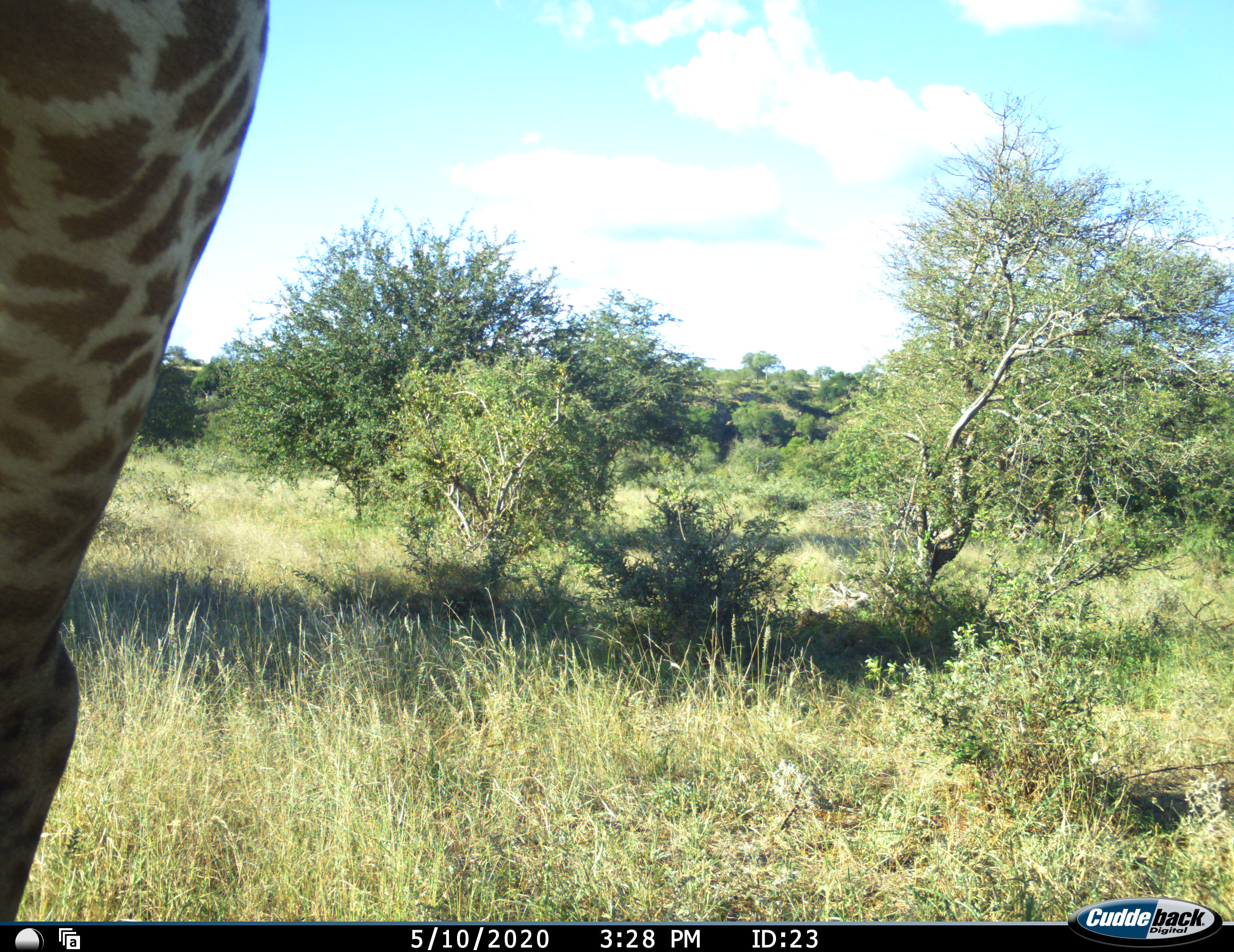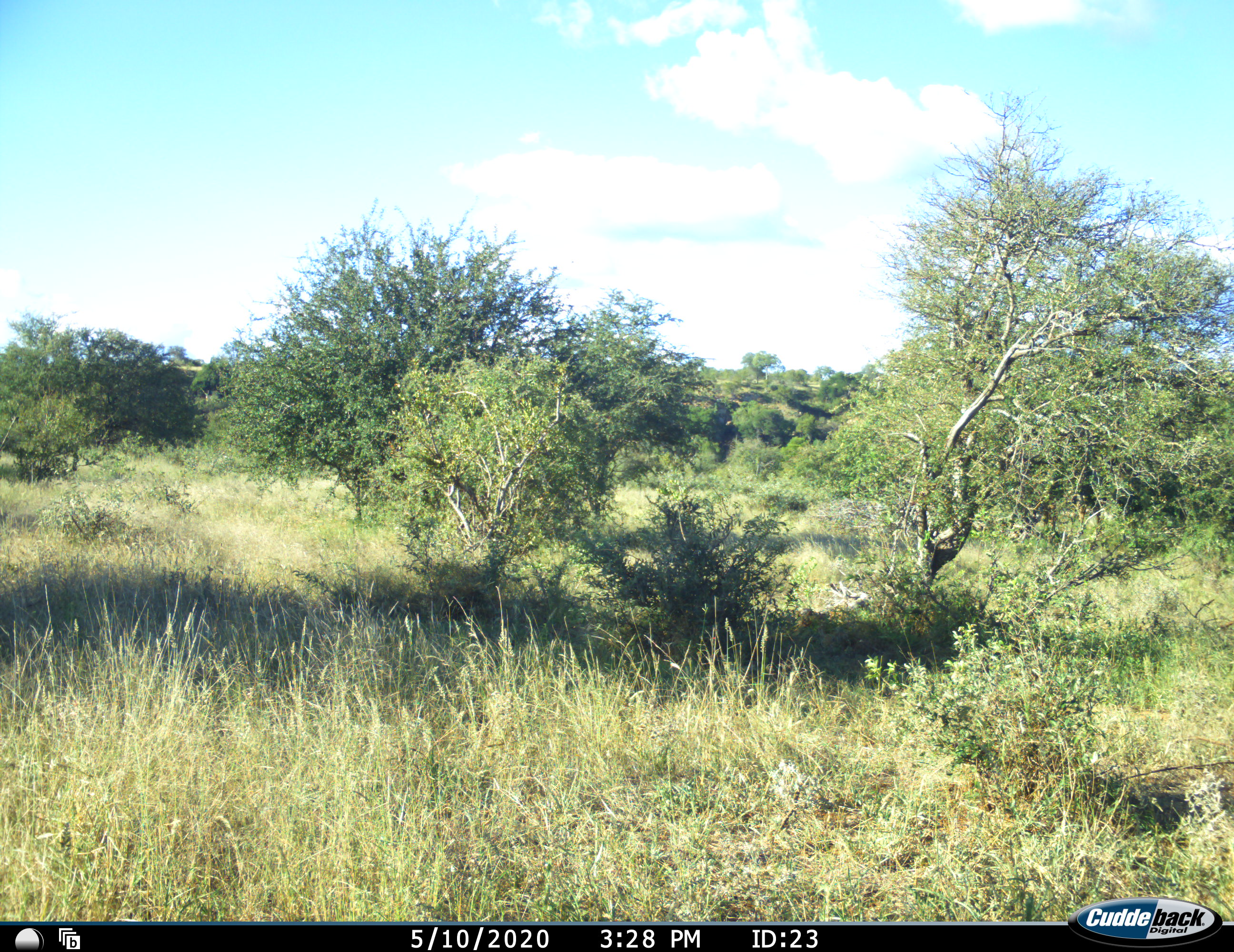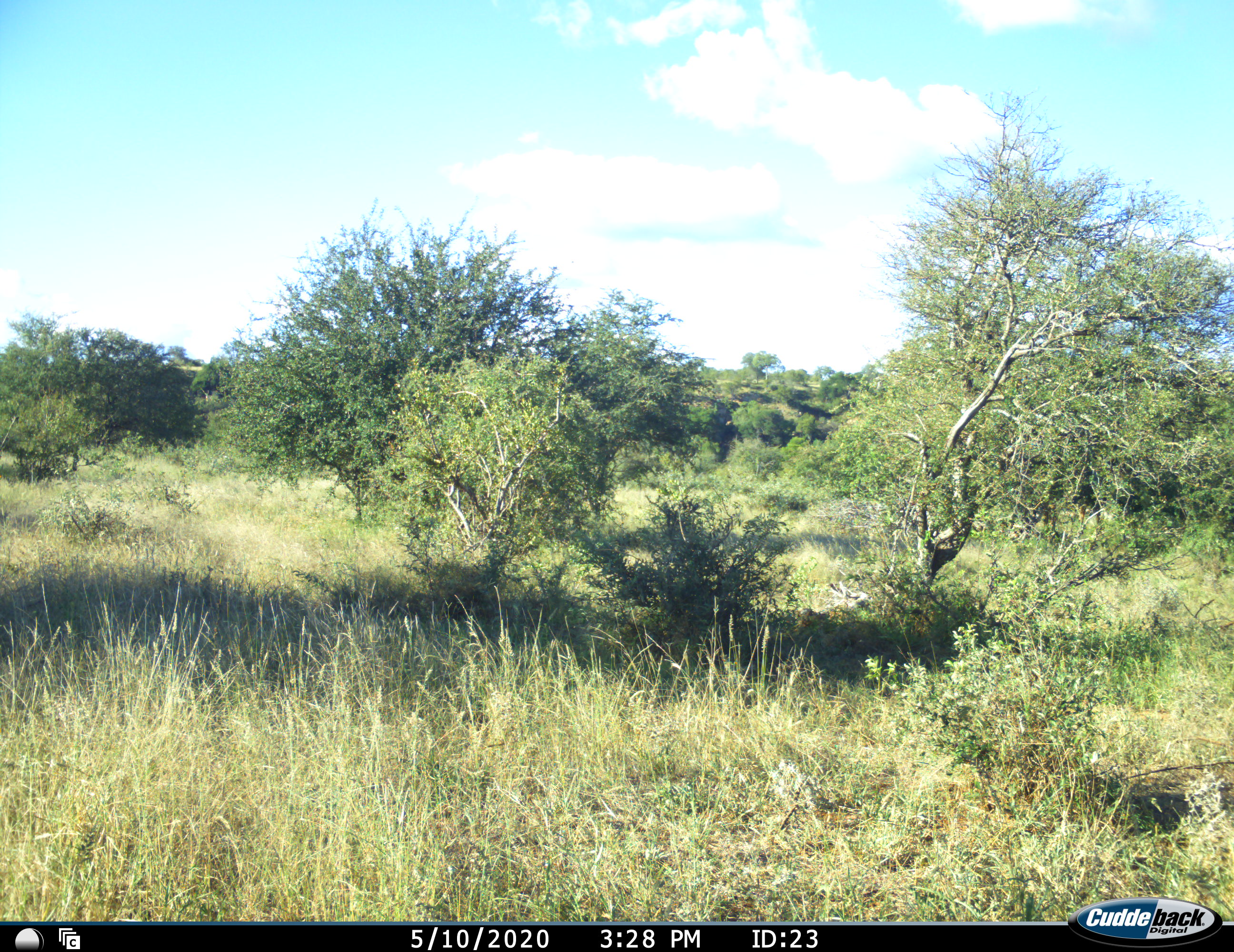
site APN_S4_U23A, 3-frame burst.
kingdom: Animalia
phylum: Chordata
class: Mammalia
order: Artiodactyla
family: Giraffidae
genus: Giraffa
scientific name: Giraffa camelopardalis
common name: giraffe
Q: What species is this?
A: Giraffe (Giraffa camelopardalis).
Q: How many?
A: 1.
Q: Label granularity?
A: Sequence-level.